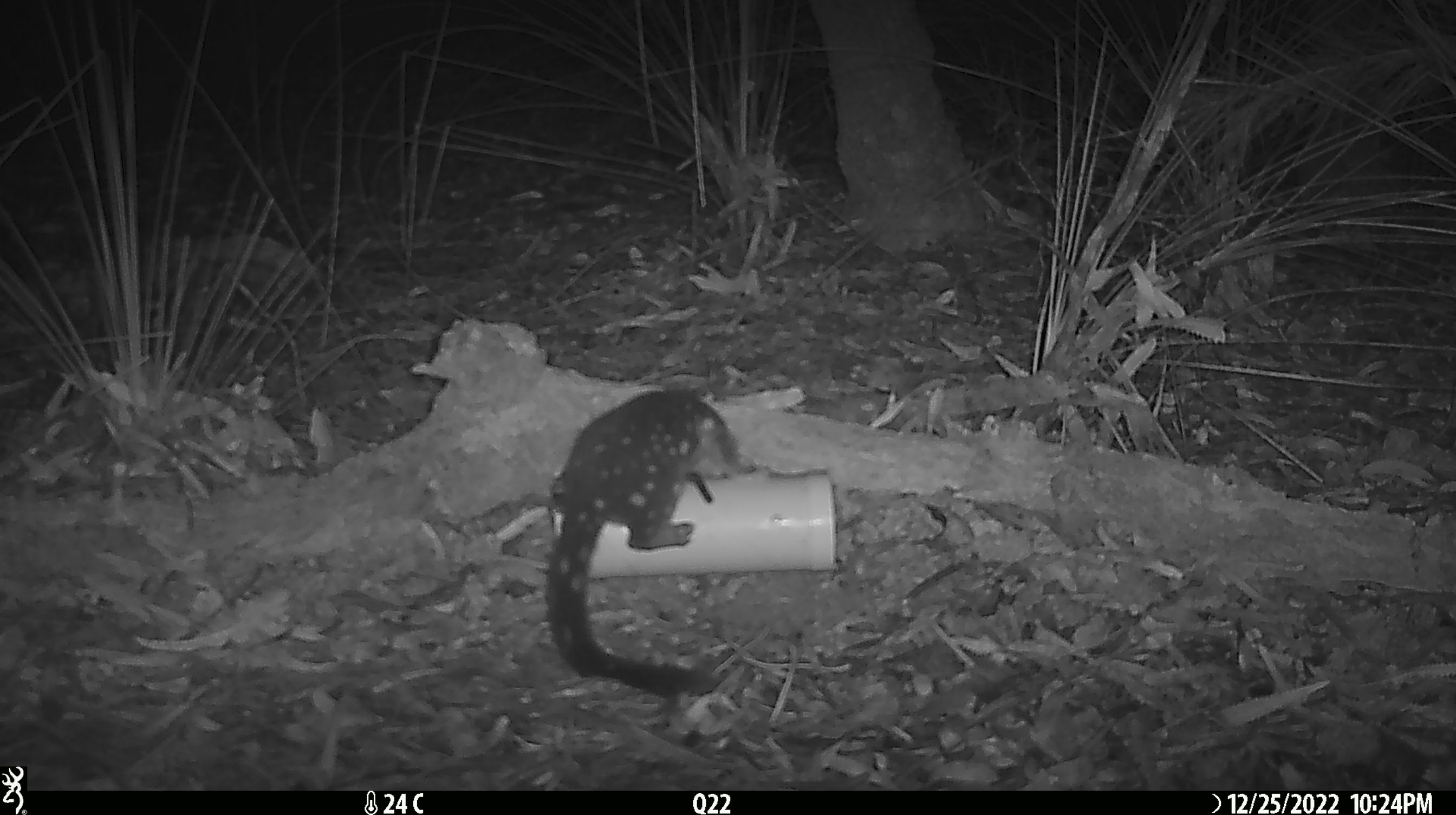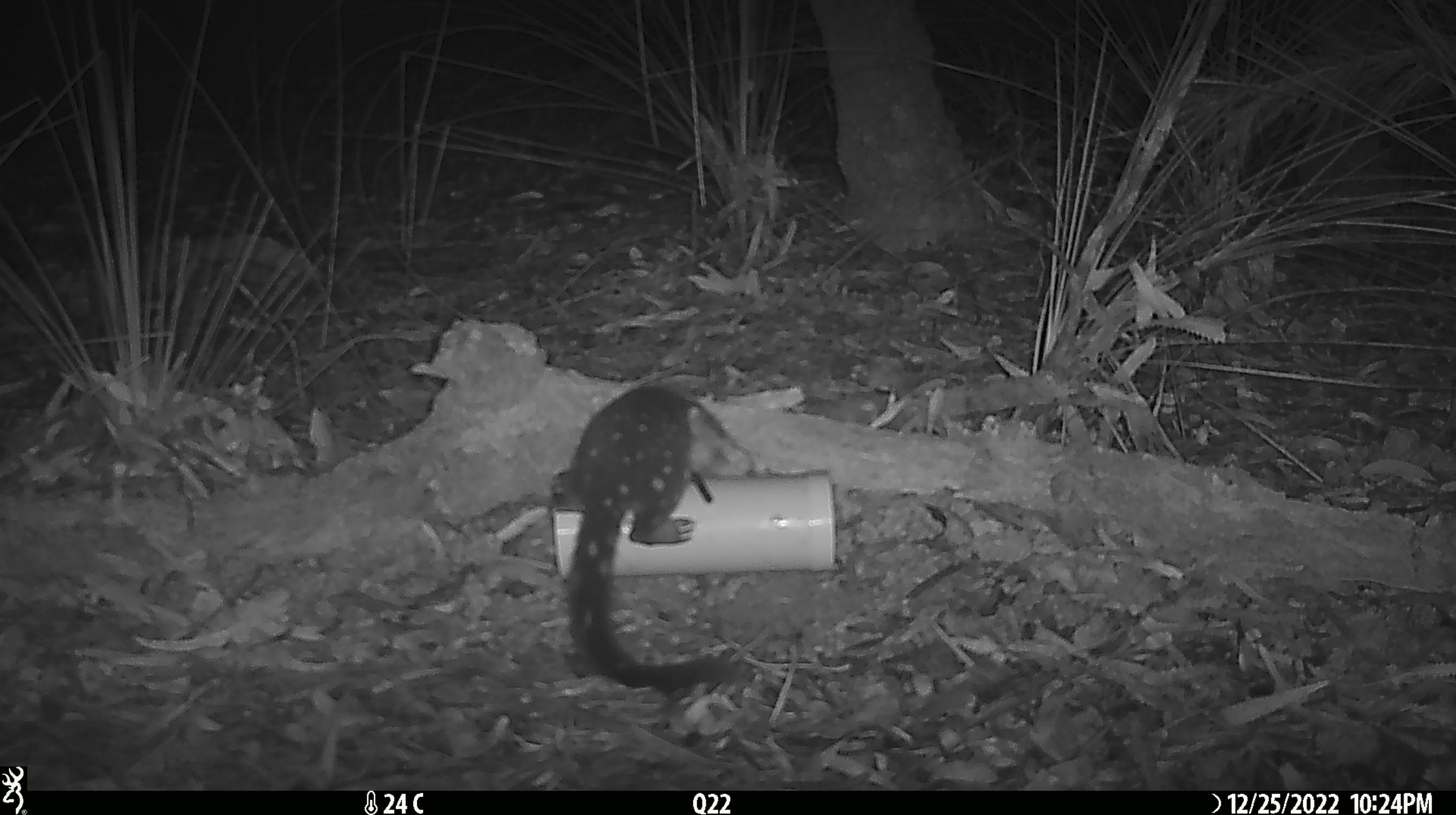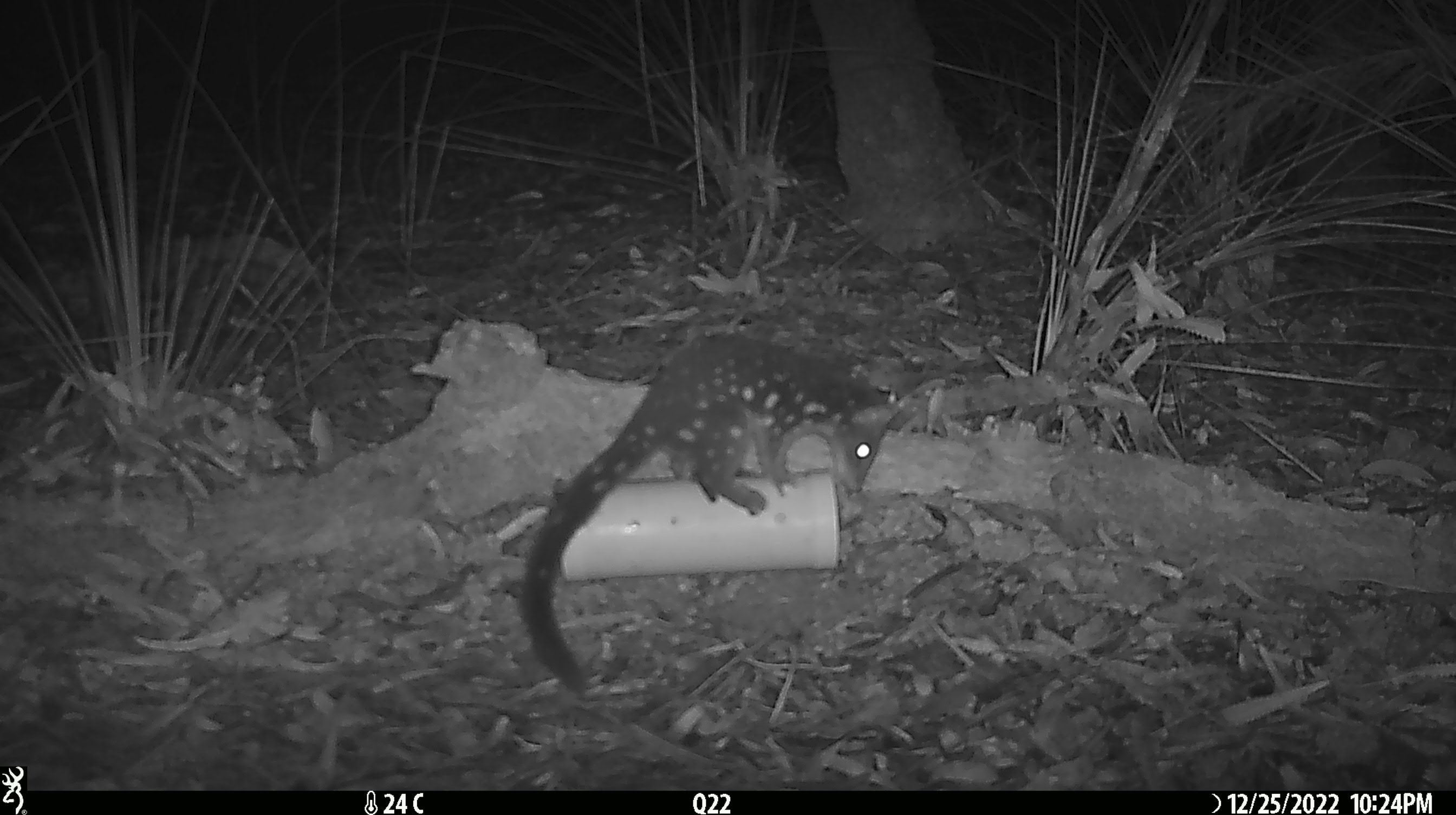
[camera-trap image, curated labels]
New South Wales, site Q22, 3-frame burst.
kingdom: Animalia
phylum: Chordata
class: Mammalia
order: Dasyuromorphia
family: Dasyuridae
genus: Dasyurus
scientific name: Dasyurus maculatus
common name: spotted-tailed quoll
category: quoll